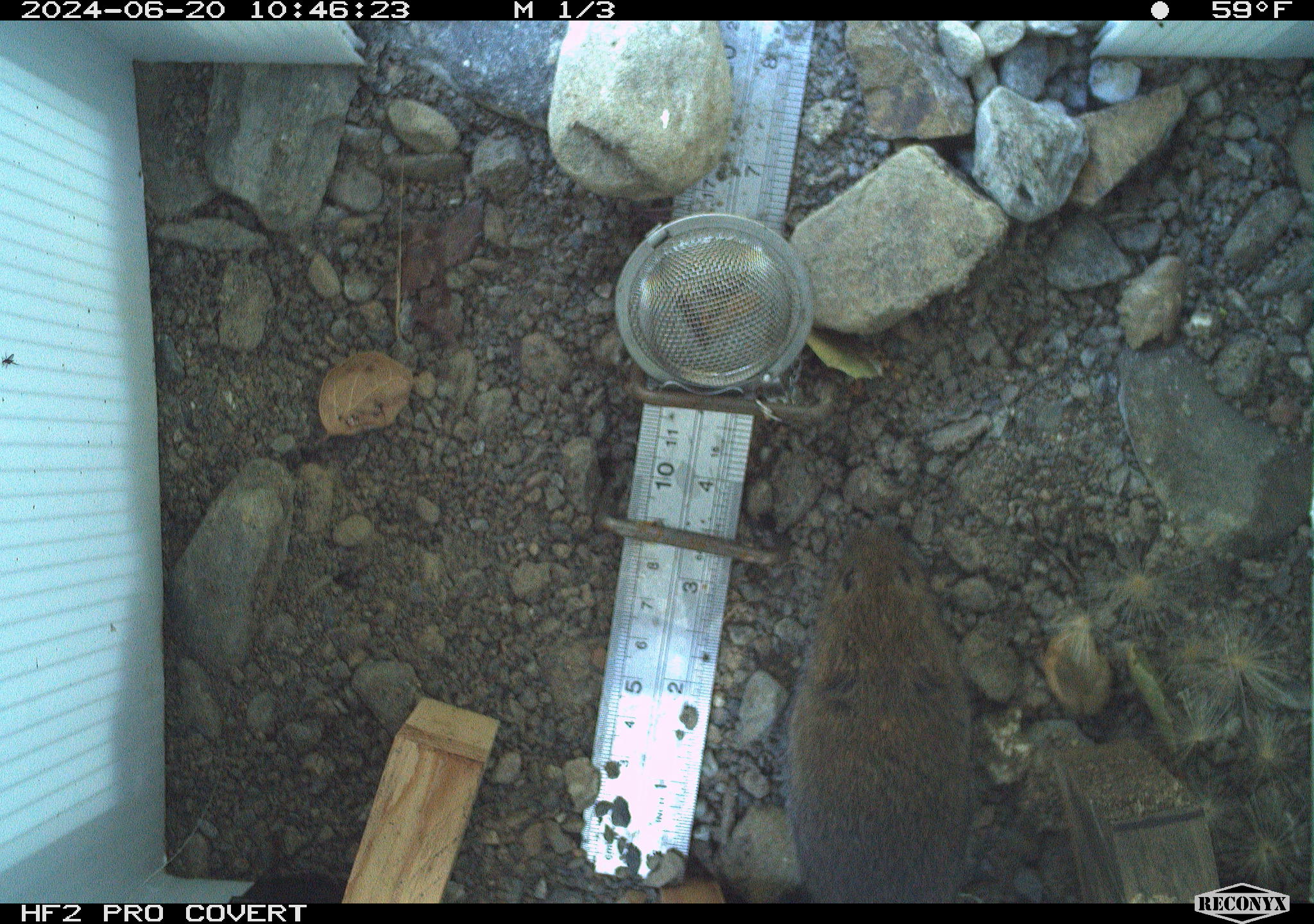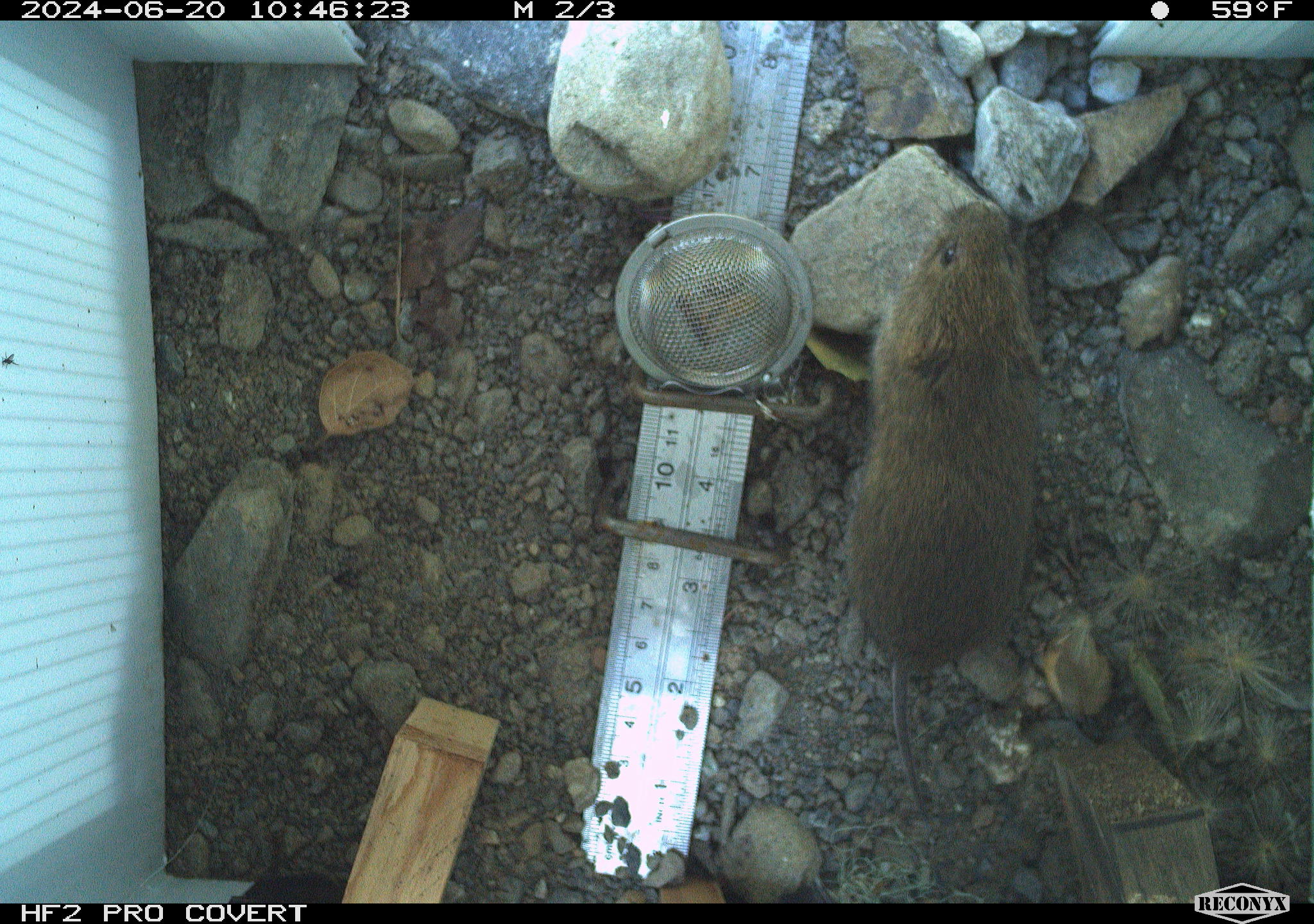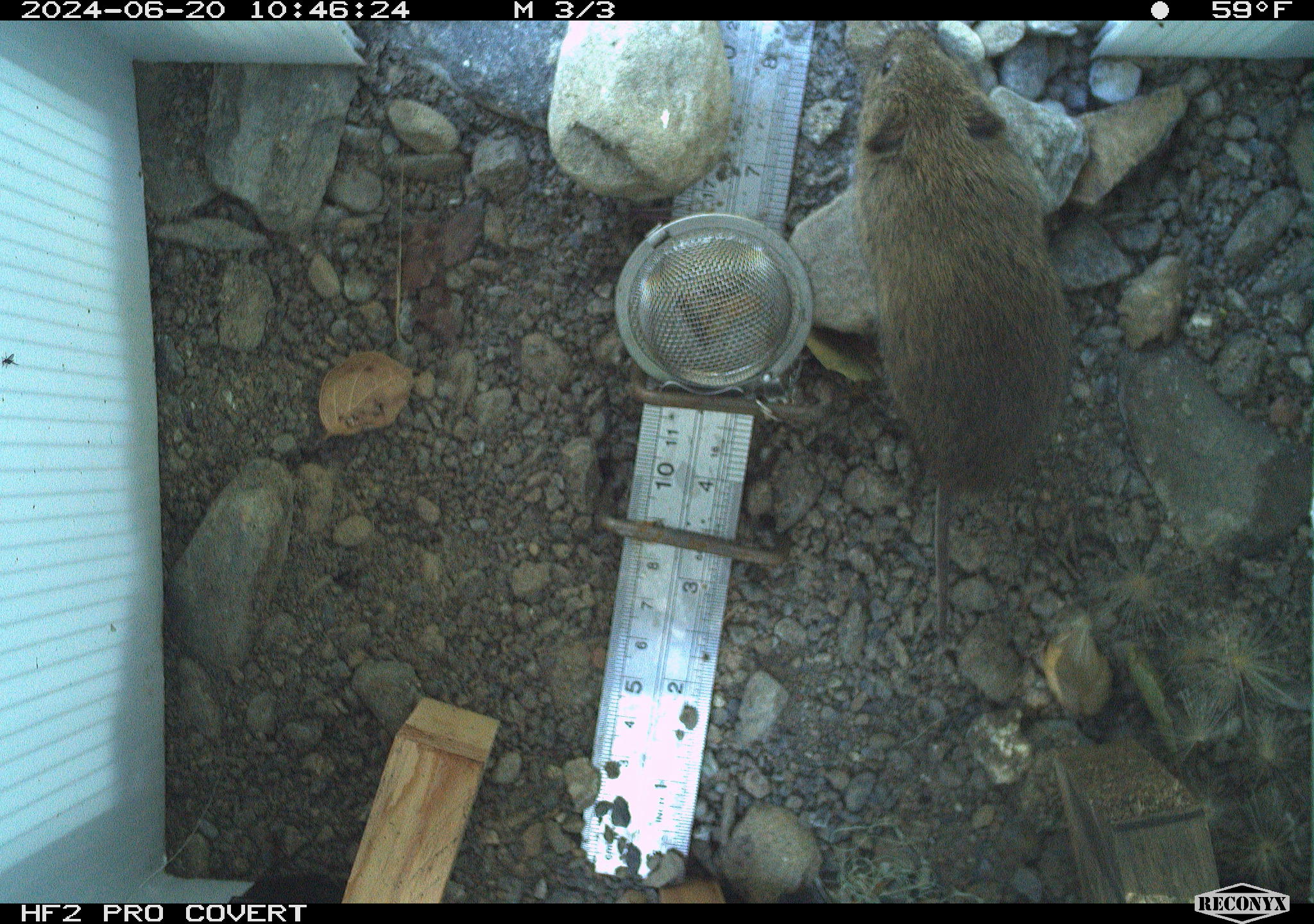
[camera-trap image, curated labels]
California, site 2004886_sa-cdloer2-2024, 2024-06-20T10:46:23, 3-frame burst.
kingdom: Animalia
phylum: Chordata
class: Mammalia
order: Rodentia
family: Cricetidae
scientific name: Arvicolinae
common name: voles, lemmings, and muskrats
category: arvicolinae subfamily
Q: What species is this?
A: Arvicolinae subfamily (voles, lemmings, and muskrats) (Arvicolinae).